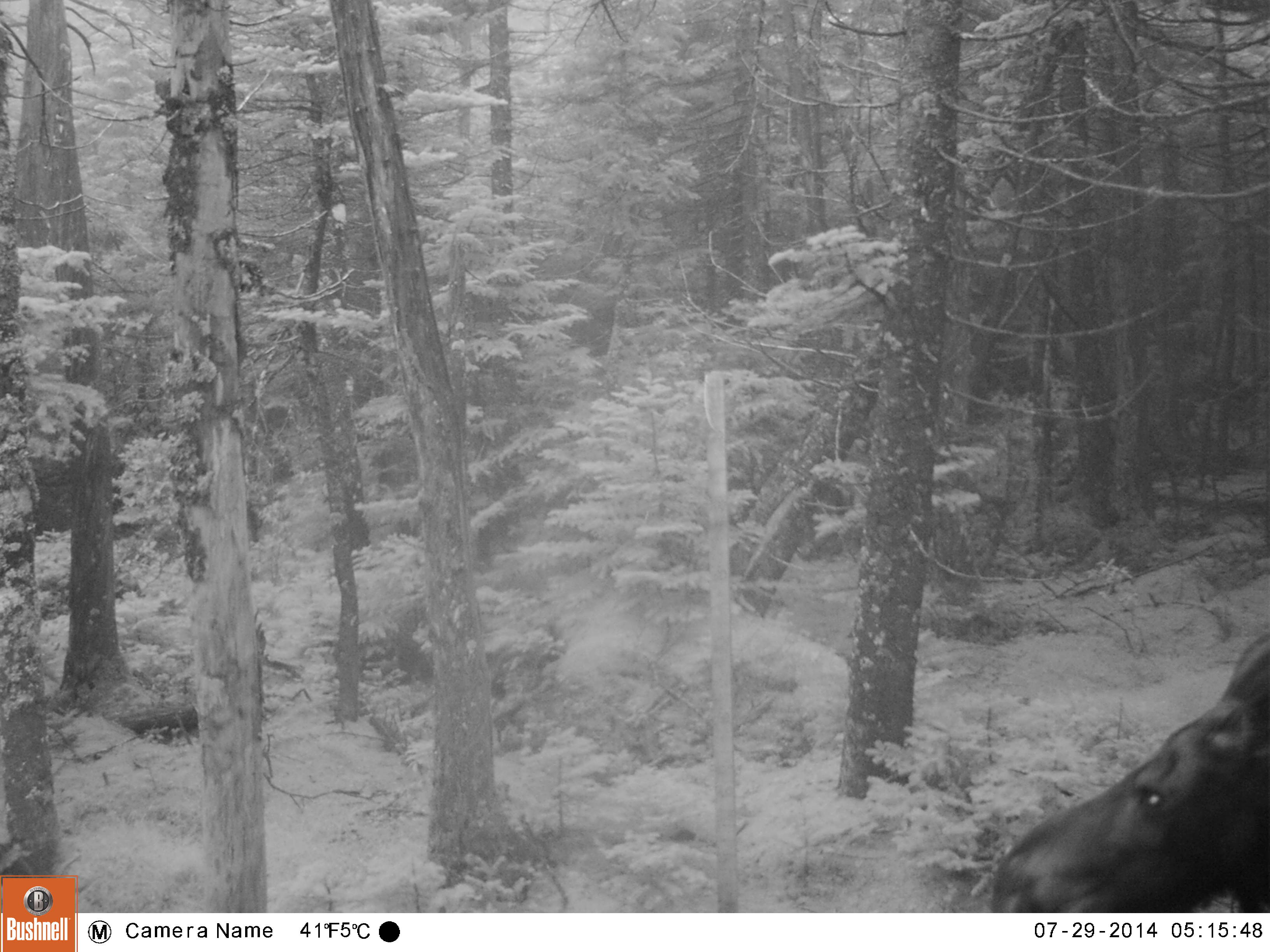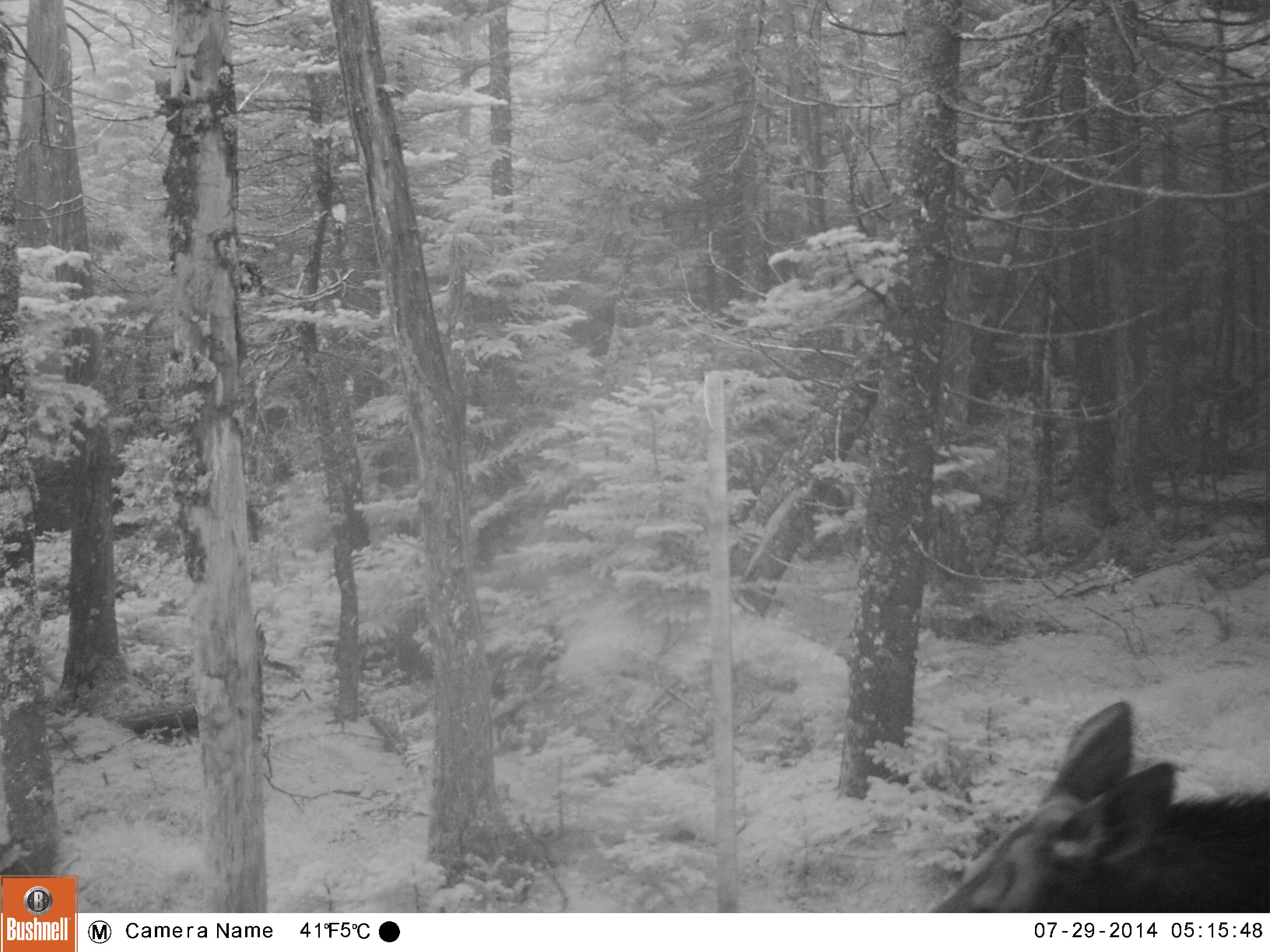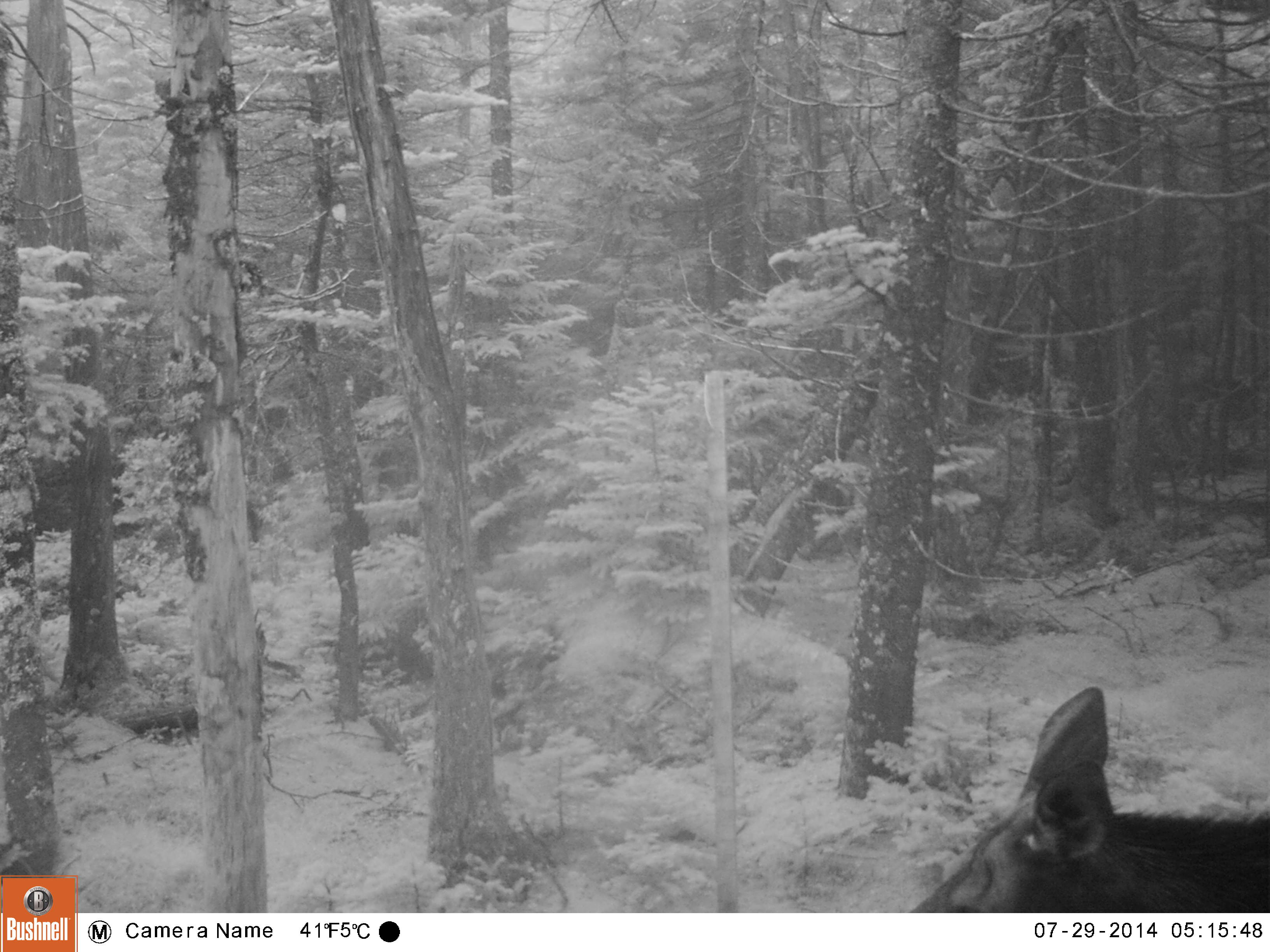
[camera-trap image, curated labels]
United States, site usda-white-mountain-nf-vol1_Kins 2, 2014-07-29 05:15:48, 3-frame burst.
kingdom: Animalia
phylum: Chordata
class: Mammalia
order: Artiodactyla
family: Cervidae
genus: Alces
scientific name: Alces alces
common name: moose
Moose (Alces alces).